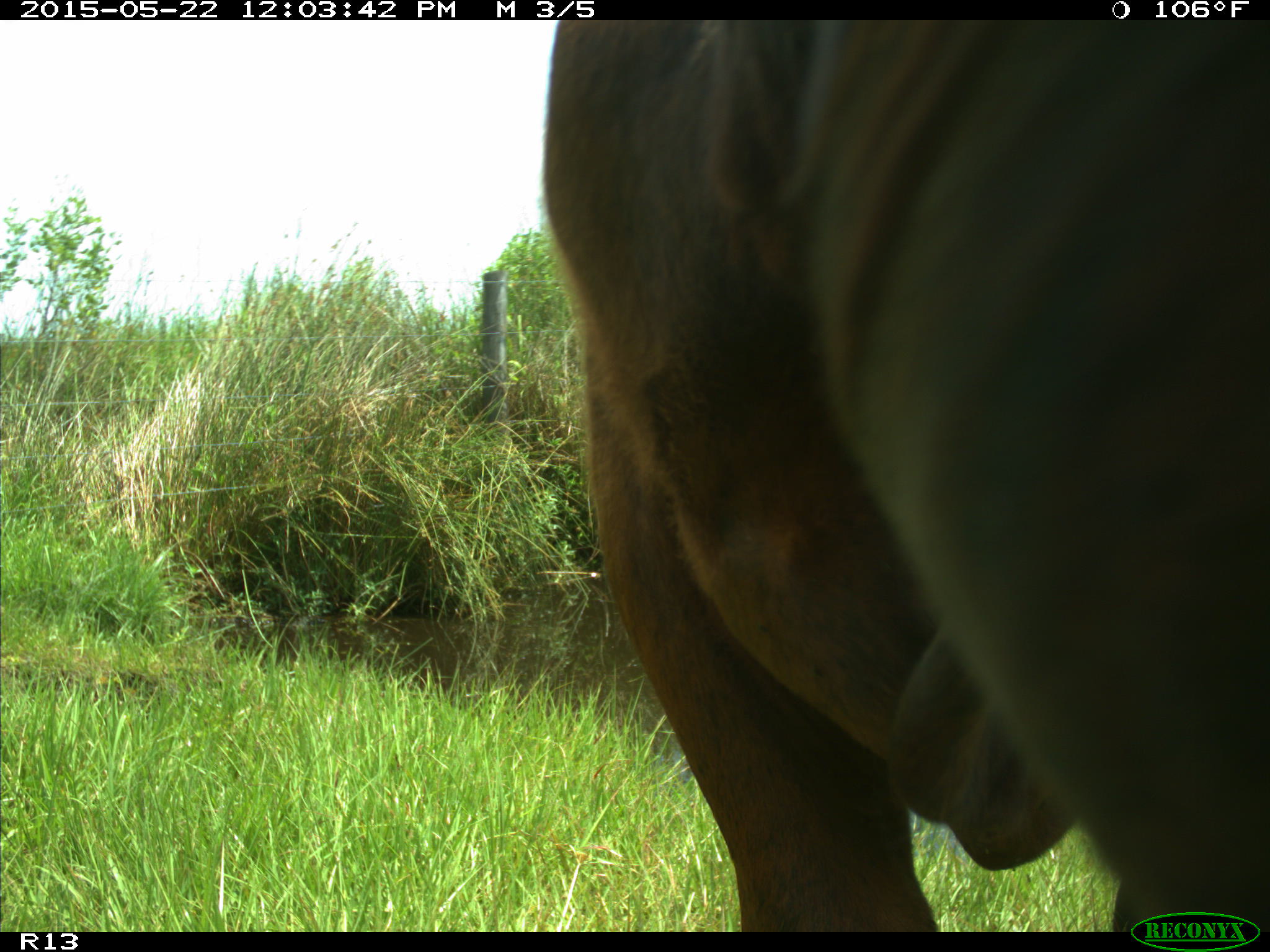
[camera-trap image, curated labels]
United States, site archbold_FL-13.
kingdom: Animalia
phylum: Chordata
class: Mammalia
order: Artiodactyla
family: Bovidae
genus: Bos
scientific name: Bos taurus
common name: domestic cow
Bos taurus (domestic cow).